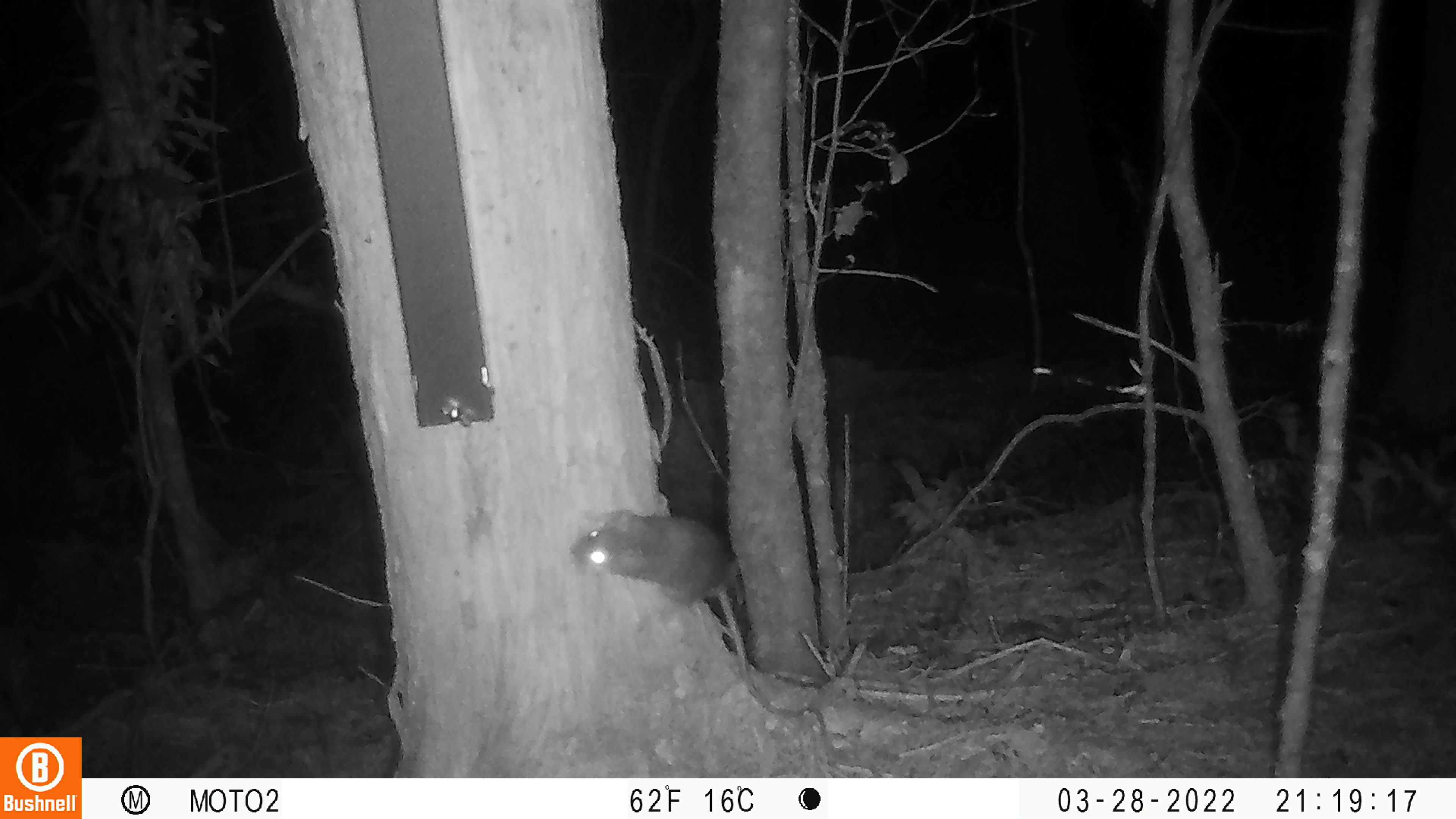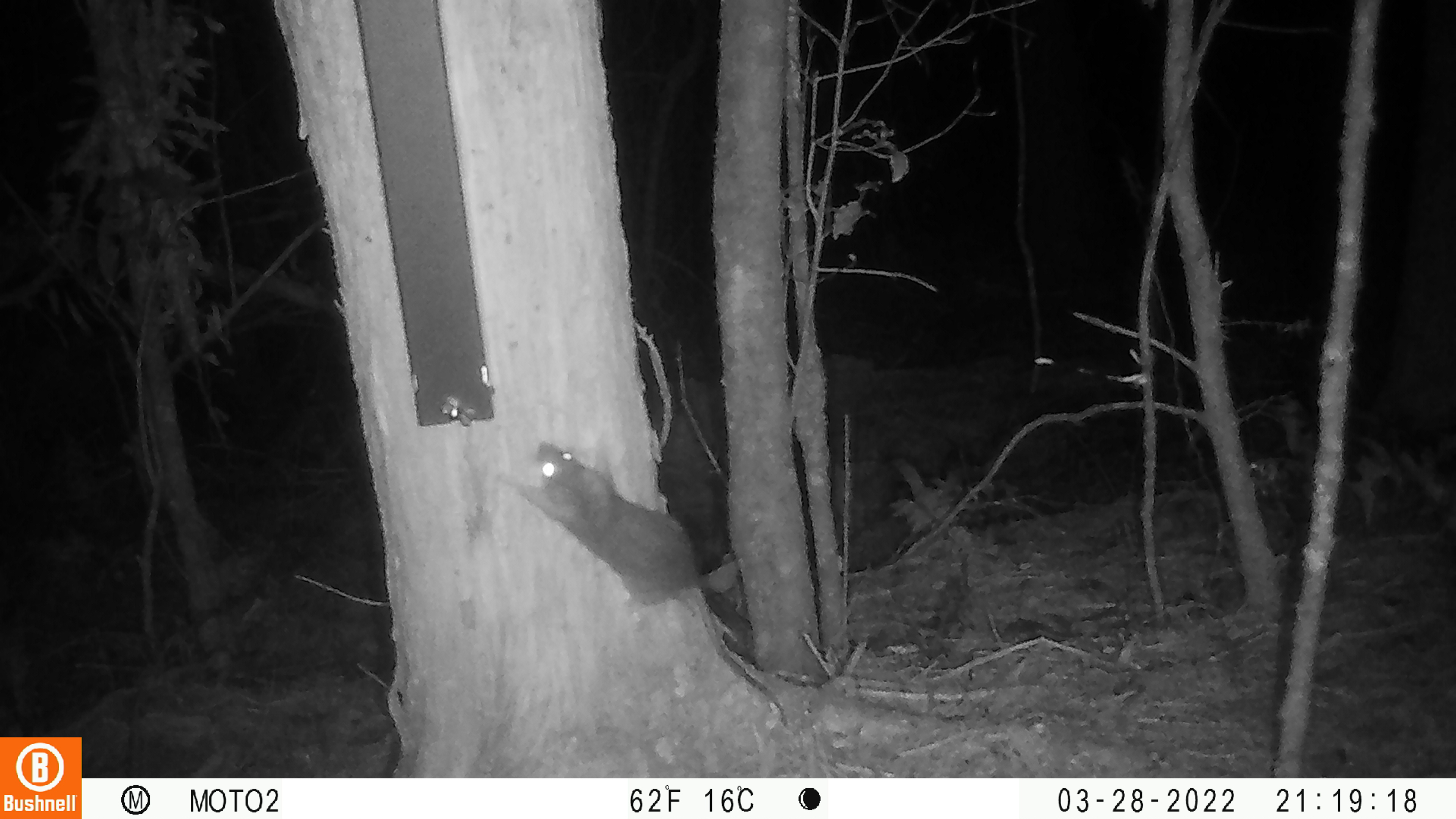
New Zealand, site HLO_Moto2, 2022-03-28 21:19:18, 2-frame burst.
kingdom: Animalia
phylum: Chordata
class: Mammalia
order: Rodentia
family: Muridae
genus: Rattus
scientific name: Rattus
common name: rat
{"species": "rat (Rattus)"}